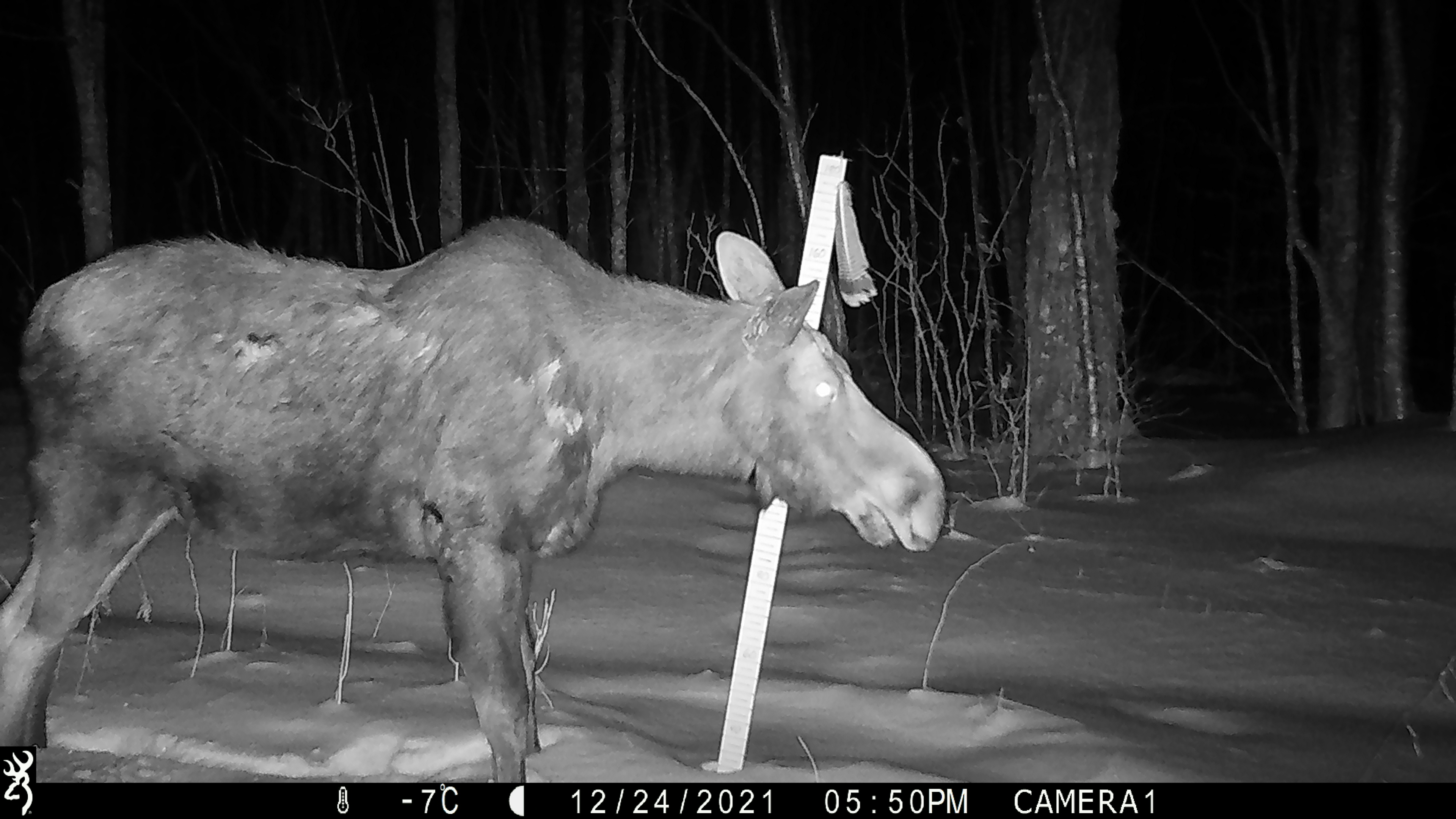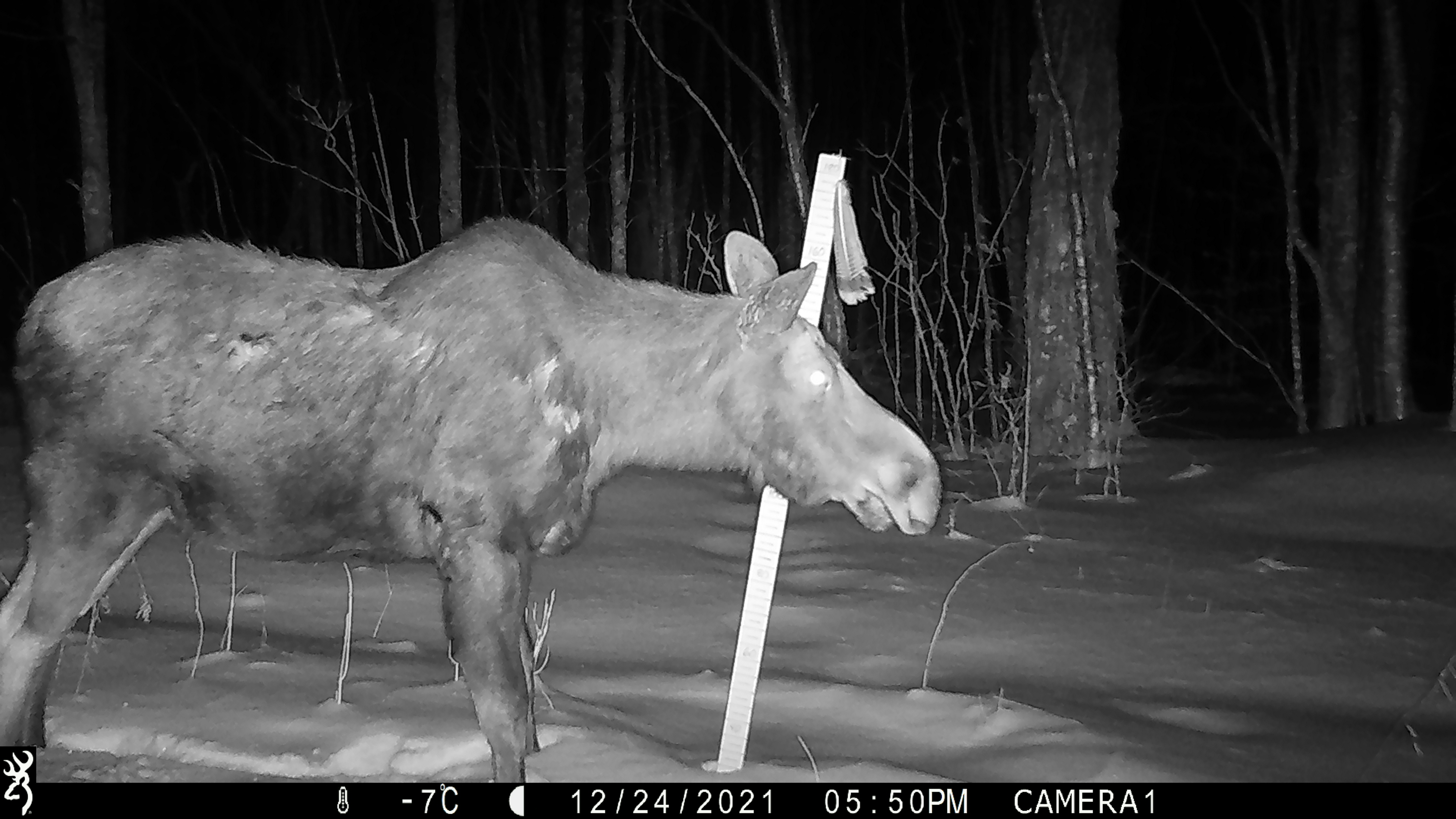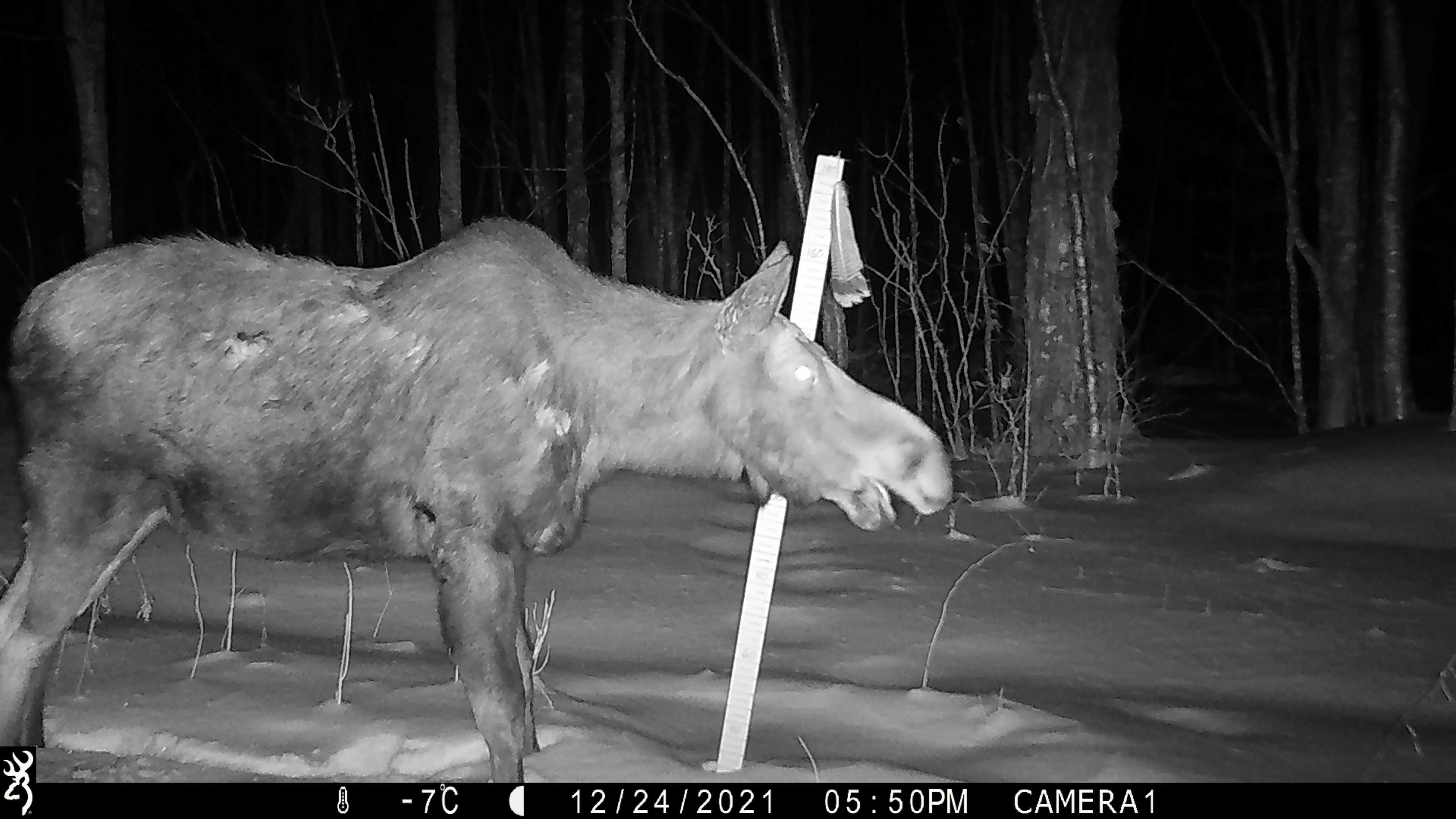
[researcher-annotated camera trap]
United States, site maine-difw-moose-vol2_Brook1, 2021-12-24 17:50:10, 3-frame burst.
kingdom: Animalia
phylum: Chordata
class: Mammalia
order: Artiodactyla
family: Cervidae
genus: Alces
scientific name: Alces alces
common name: moose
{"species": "moose (Alces alces)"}